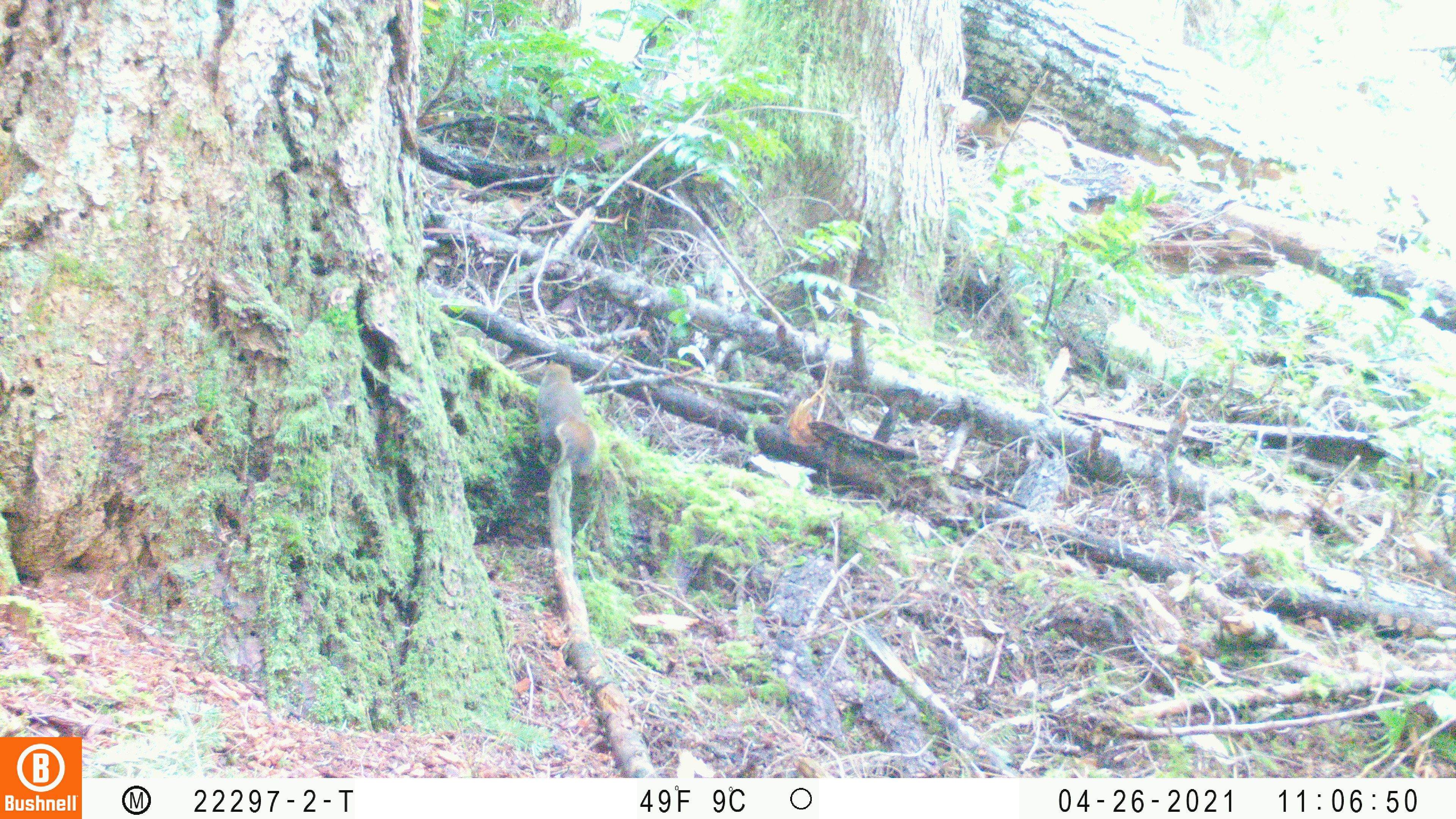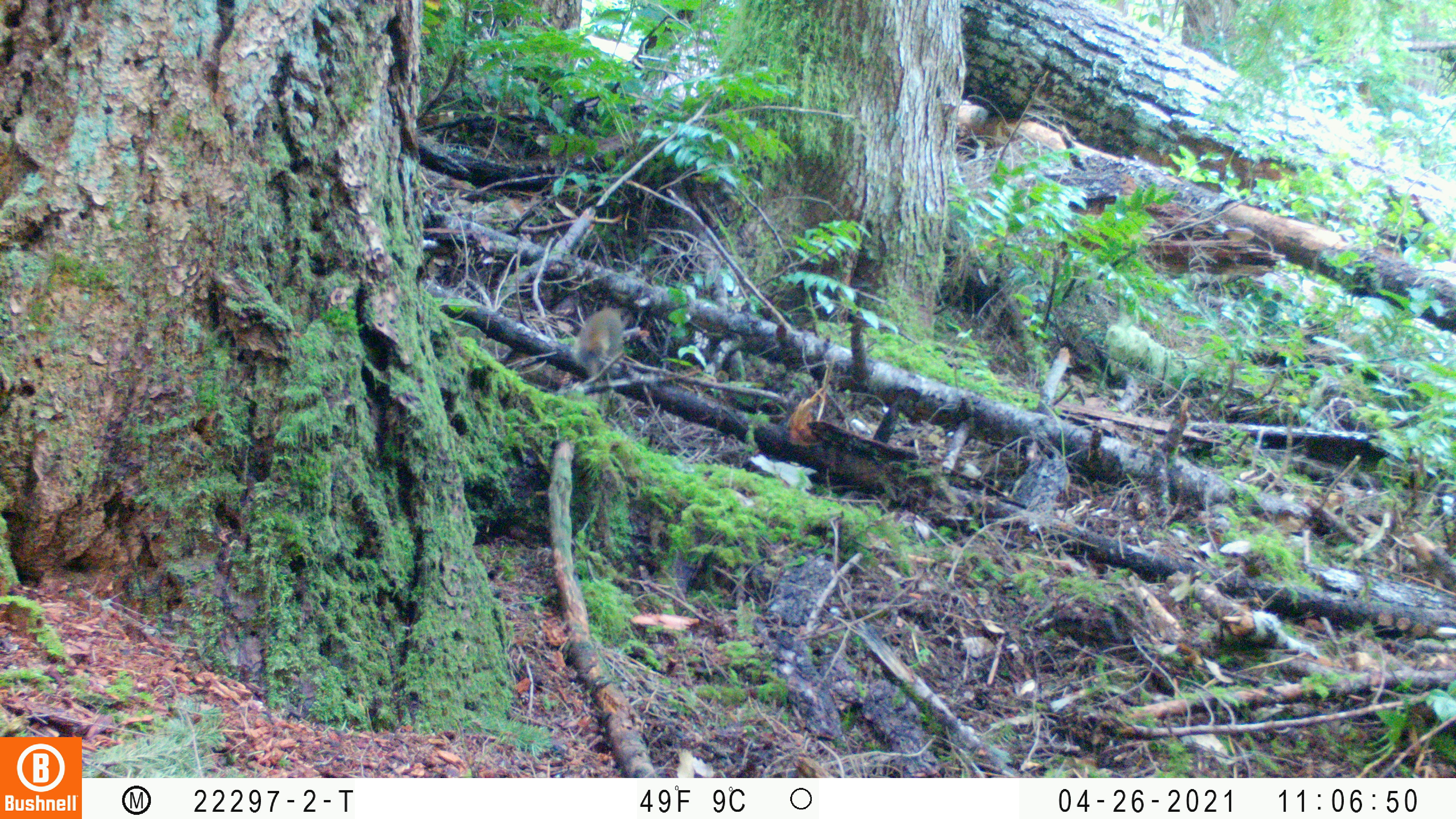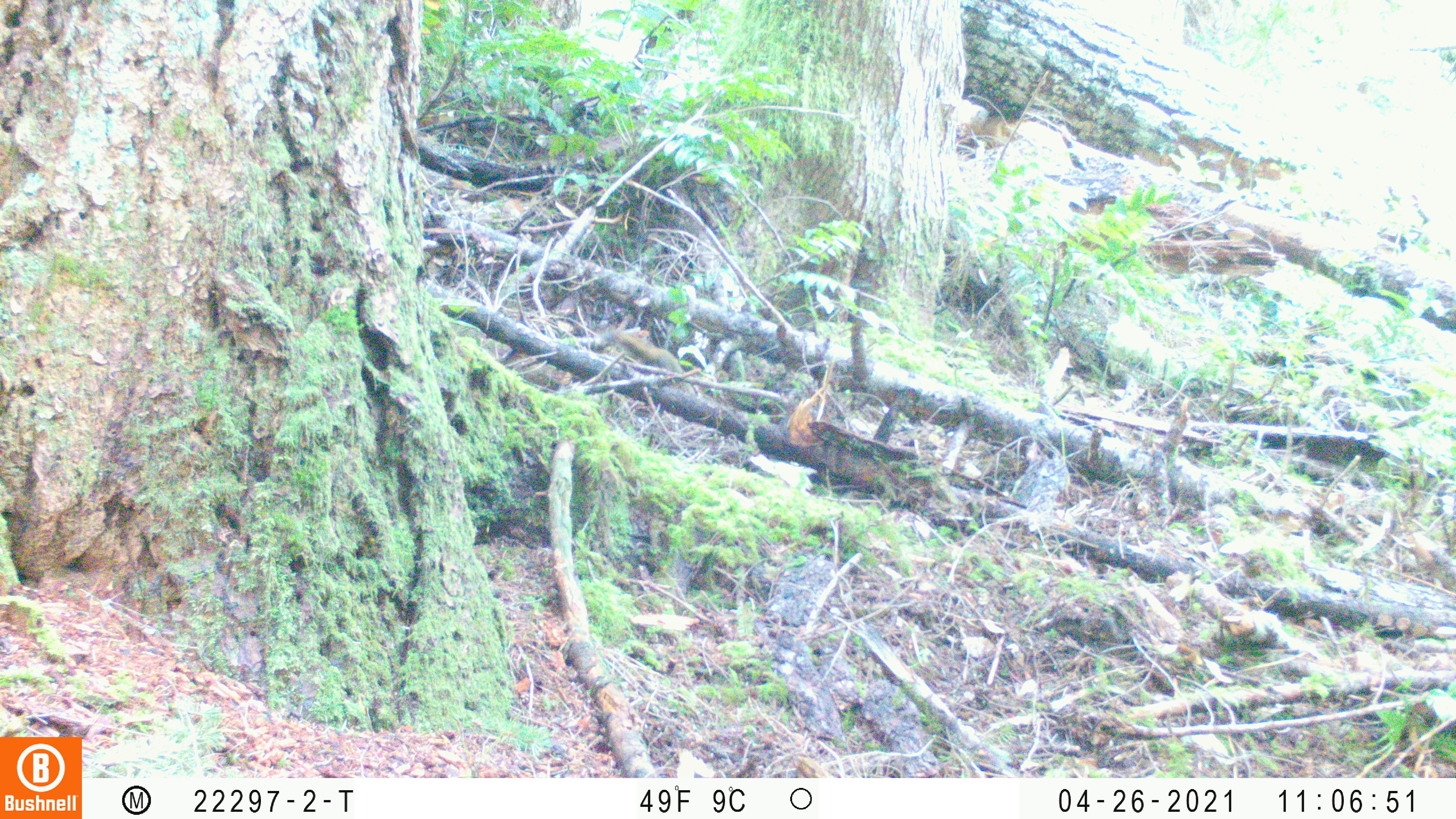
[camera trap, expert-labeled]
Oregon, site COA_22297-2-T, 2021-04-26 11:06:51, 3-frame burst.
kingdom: Animalia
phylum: Chordata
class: Mammalia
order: Rodentia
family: Sciuridae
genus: Tamiasciurus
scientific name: Tamiasciurus douglasii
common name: douglas squirrel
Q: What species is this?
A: Douglas squirrel (Tamiasciurus douglasii).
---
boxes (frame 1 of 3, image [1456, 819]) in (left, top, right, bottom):
douglas squirrel: (515, 347, 619, 493)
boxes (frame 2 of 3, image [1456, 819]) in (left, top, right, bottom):
douglas squirrel: (558, 292, 656, 394)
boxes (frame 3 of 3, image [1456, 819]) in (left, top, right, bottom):
douglas squirrel: (585, 312, 737, 432)